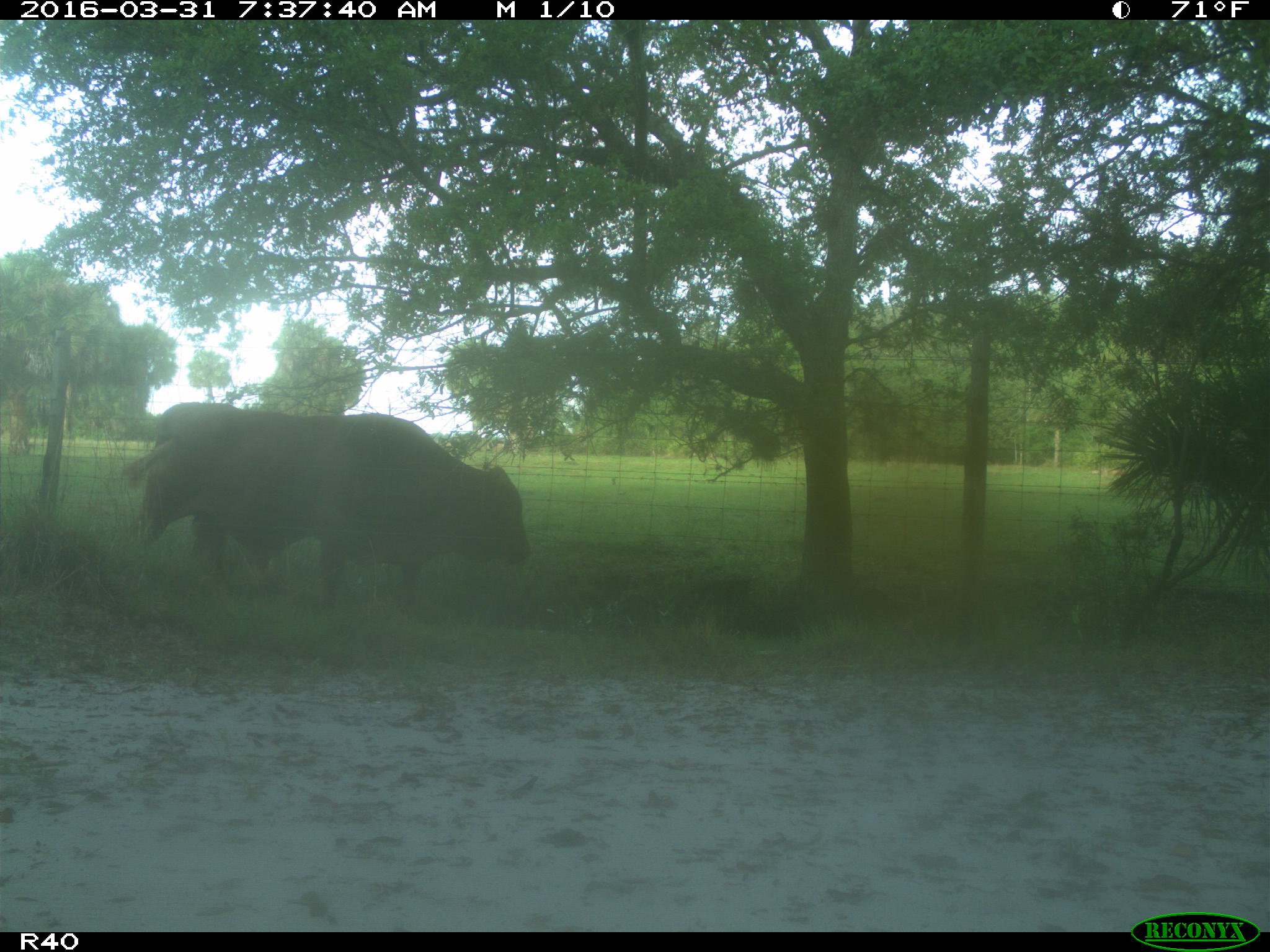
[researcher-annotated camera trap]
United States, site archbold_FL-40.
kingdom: Animalia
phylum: Chordata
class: Mammalia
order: Artiodactyla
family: Bovidae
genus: Bos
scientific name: Bos taurus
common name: domestic cow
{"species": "Bos taurus (domestic cow)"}